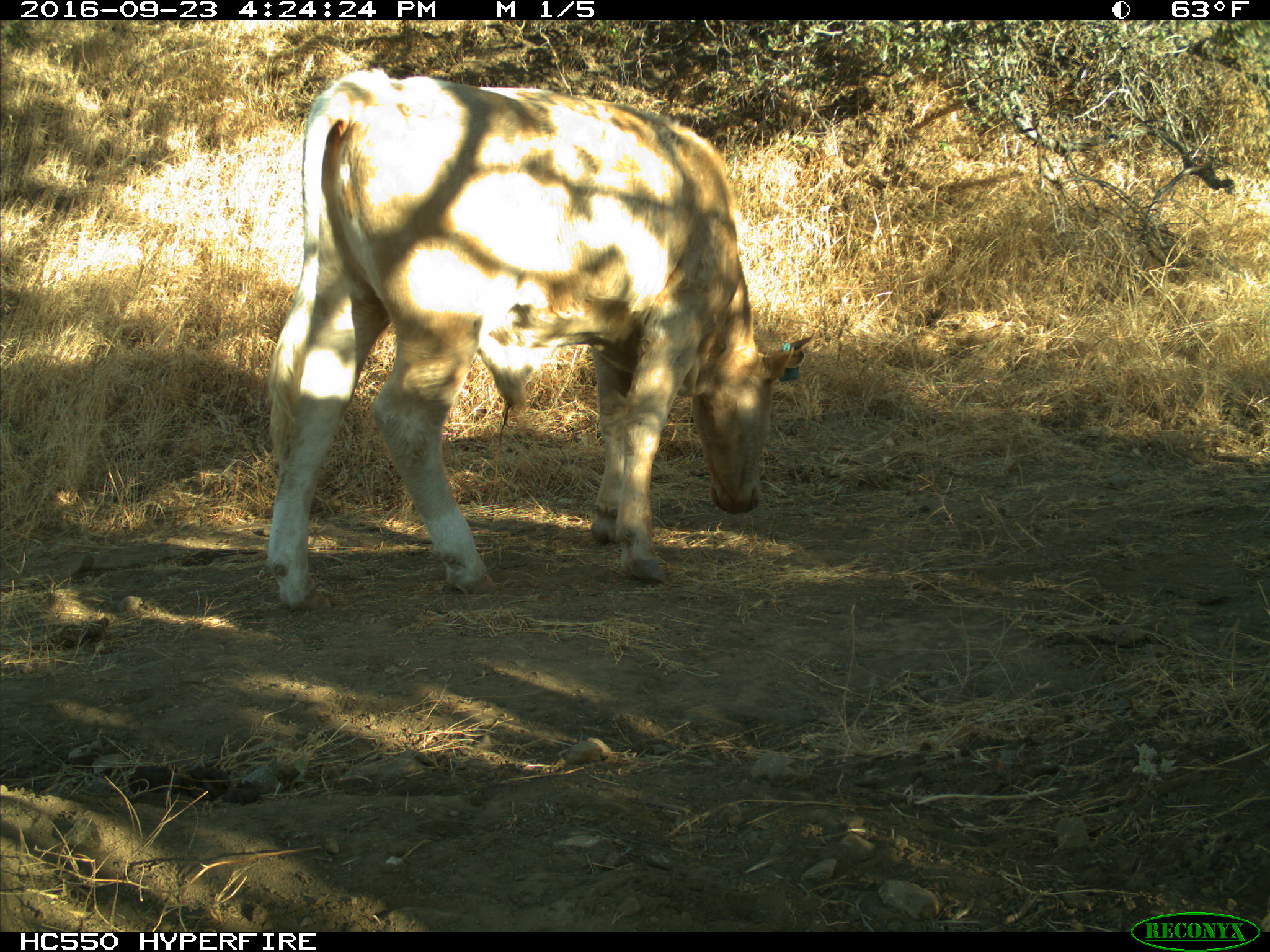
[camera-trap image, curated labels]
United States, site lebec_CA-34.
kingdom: Animalia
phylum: Chordata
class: Mammalia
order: Artiodactyla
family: Bovidae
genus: Bos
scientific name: Bos taurus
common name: domestic cow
Bos taurus (domestic cow).